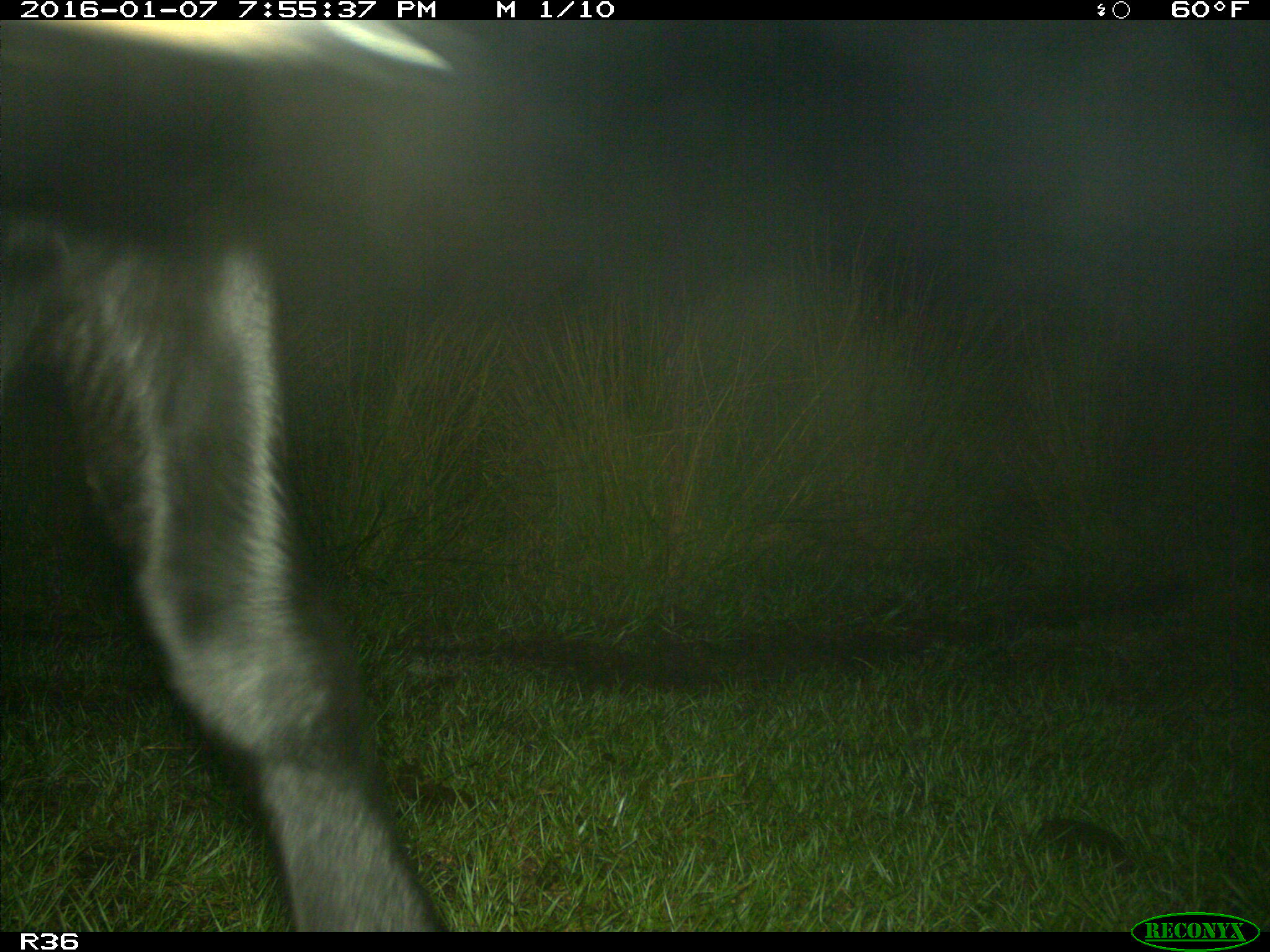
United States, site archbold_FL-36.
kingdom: Animalia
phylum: Chordata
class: Mammalia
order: Artiodactyla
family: Bovidae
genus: Bos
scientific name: Bos taurus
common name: domestic cow